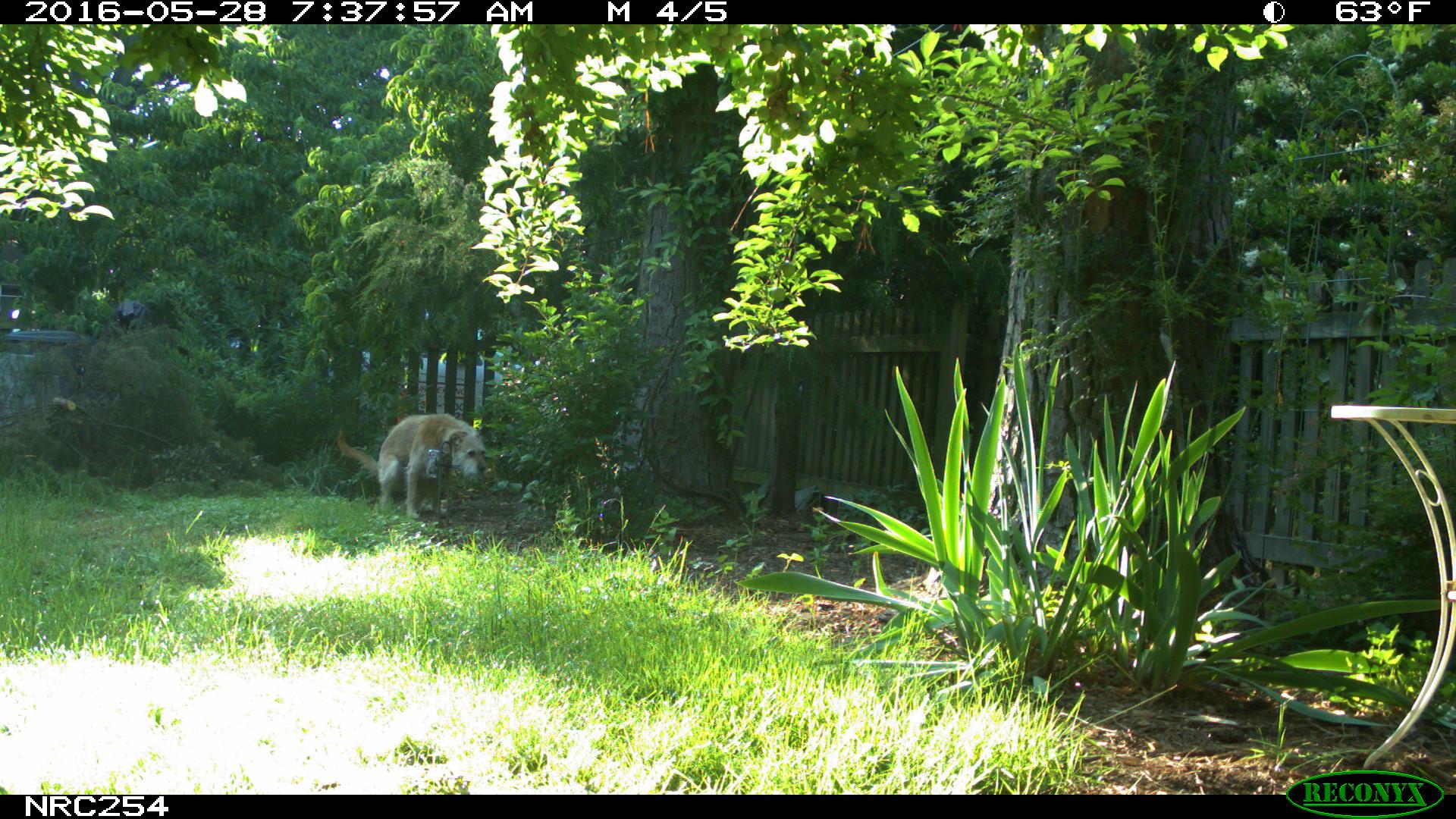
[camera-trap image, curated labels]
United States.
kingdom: Animalia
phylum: Chordata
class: Mammalia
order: Carnivora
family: Canidae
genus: Canis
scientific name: Canis familiaris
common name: domestic dog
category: Dog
Dog (domestic dog) (Canis familiaris).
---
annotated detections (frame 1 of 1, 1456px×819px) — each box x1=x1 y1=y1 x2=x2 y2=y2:
Dog: x1=327 y1=413 x2=489 y2=523